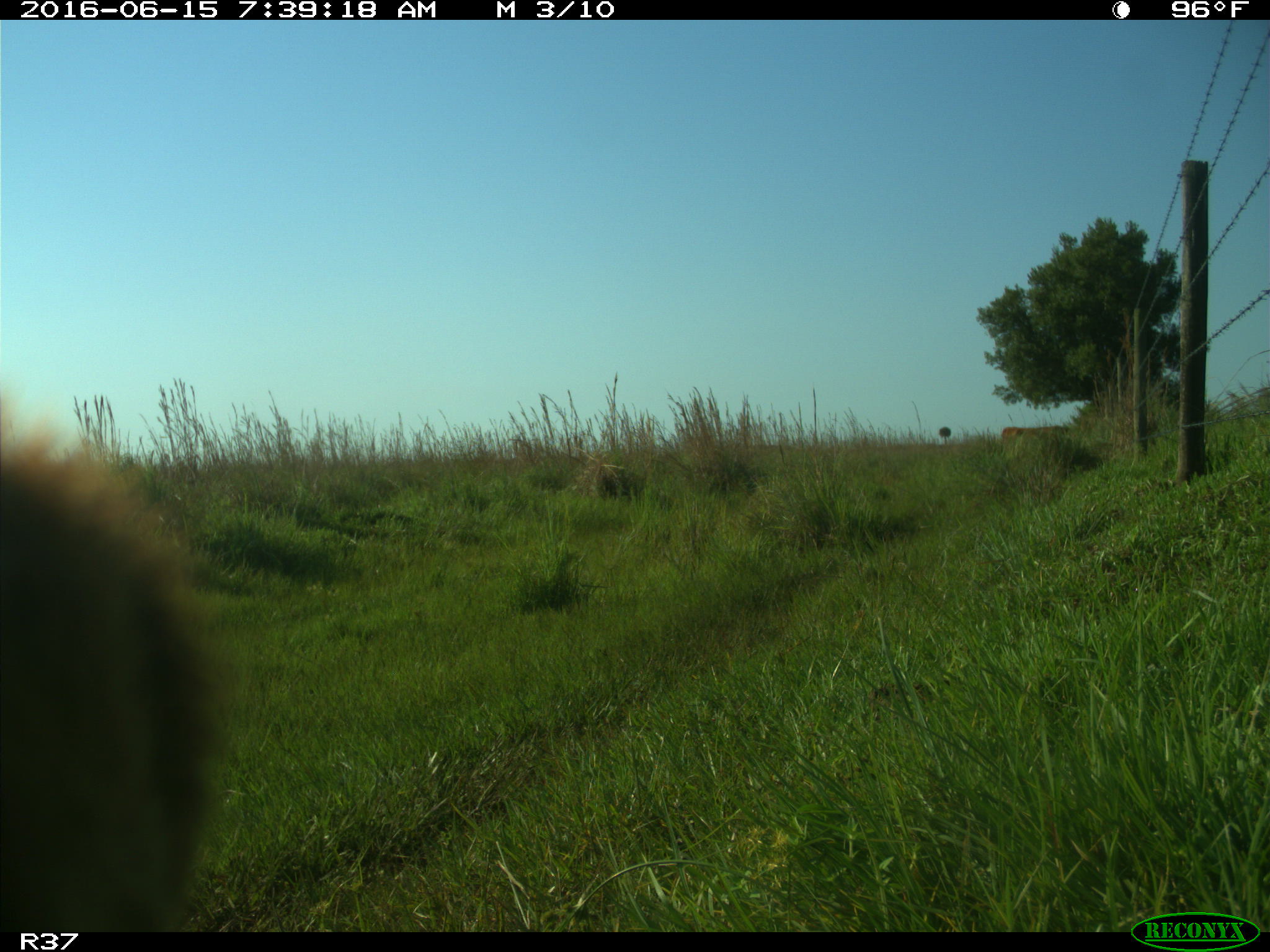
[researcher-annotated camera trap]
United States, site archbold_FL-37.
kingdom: Animalia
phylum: Chordata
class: Mammalia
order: Artiodactyla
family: Bovidae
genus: Bos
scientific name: Bos taurus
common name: domestic cow